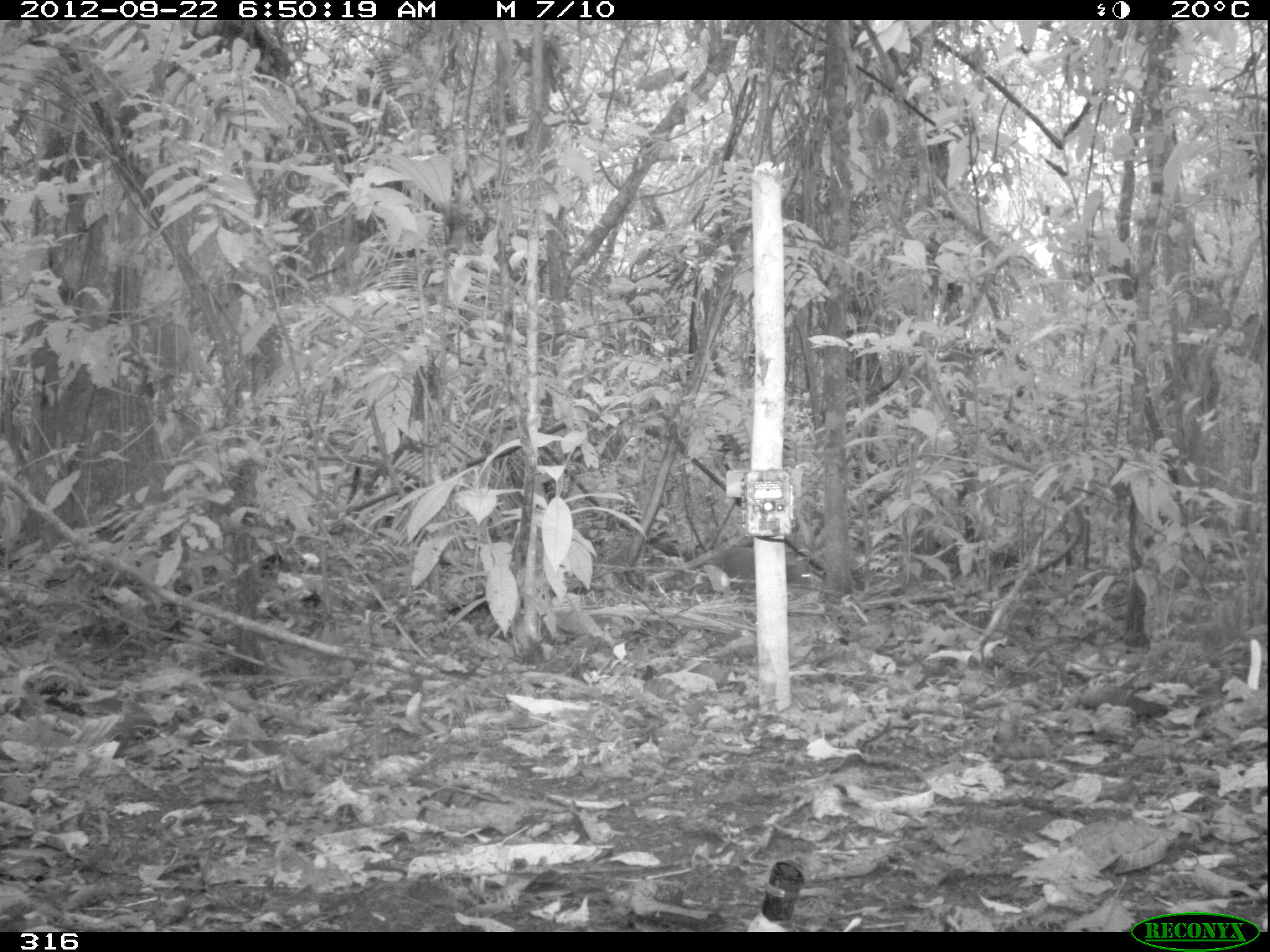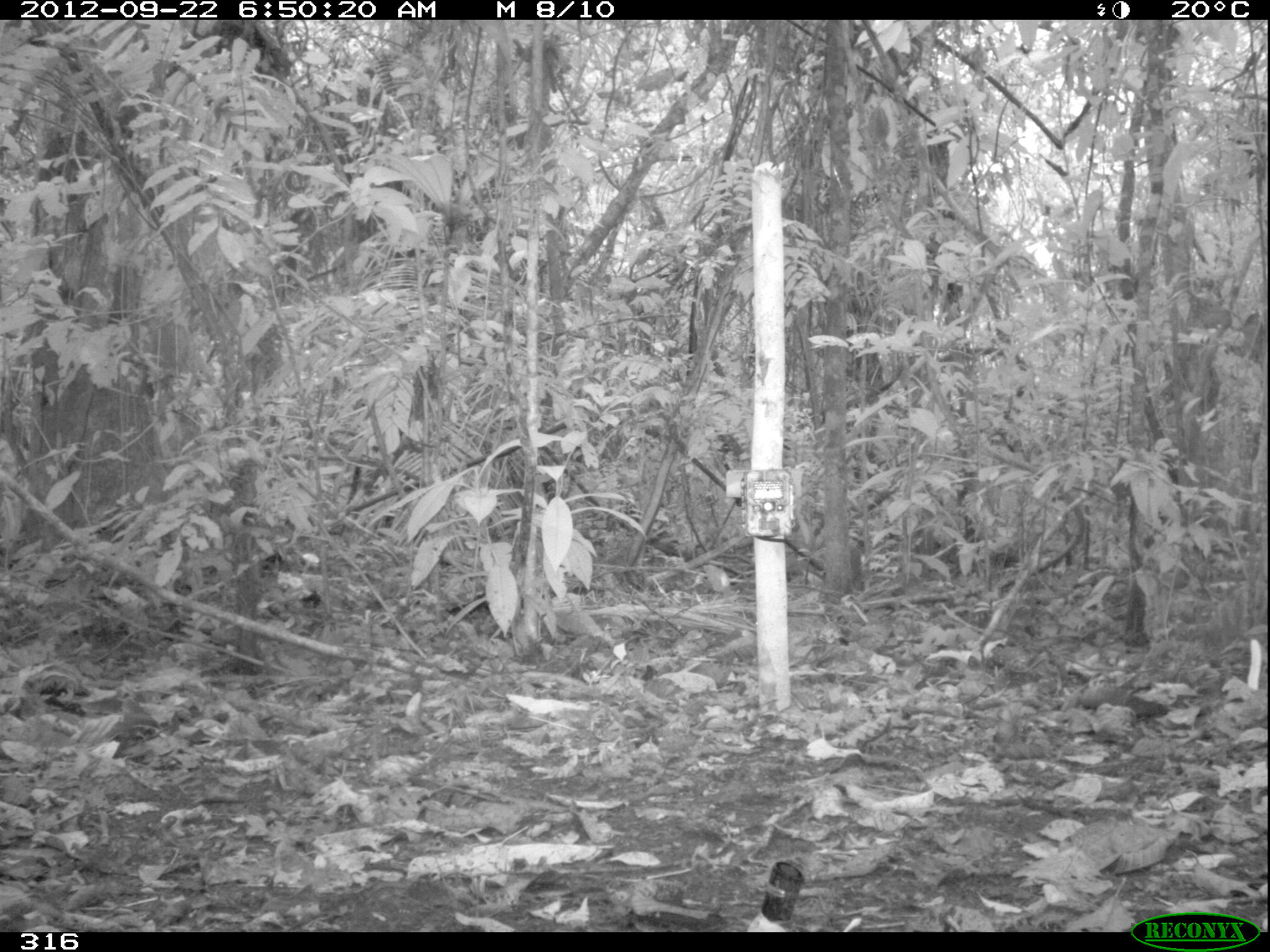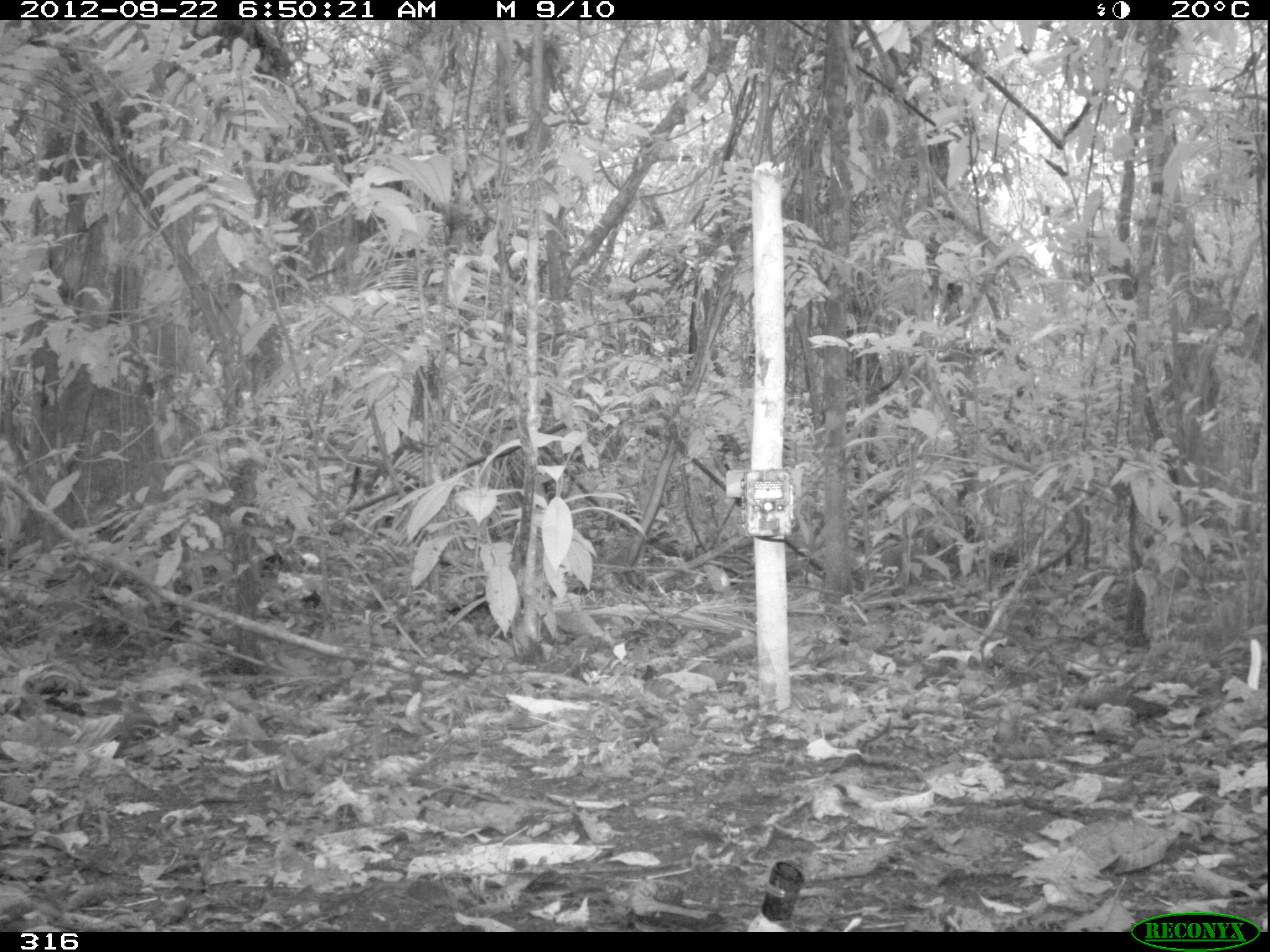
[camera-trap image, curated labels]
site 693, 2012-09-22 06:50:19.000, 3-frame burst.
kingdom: Animalia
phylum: Chordata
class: Mammalia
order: Rodentia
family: Dasyproctidae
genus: Dasyprocta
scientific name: Dasyprocta punctata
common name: central american agouti